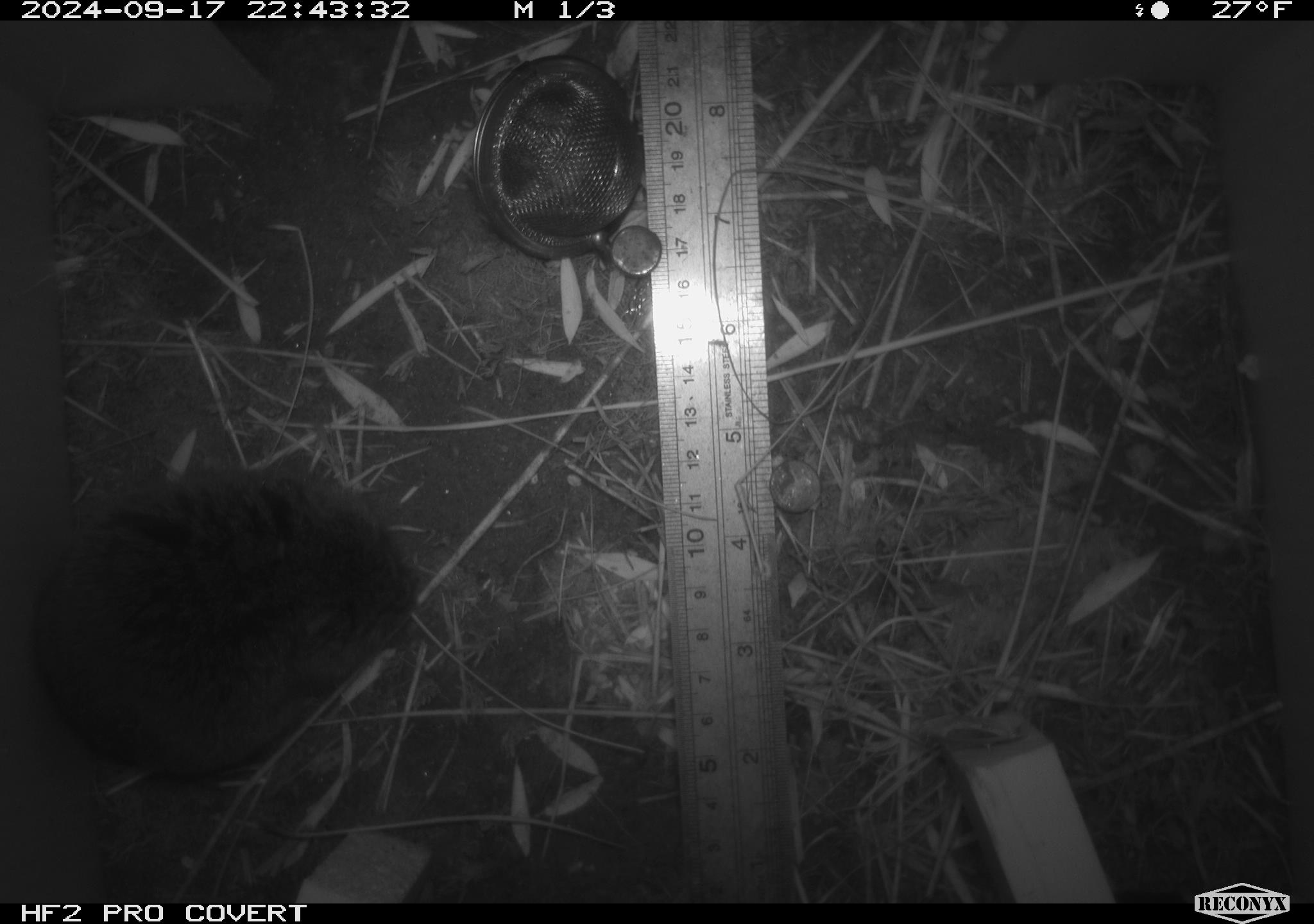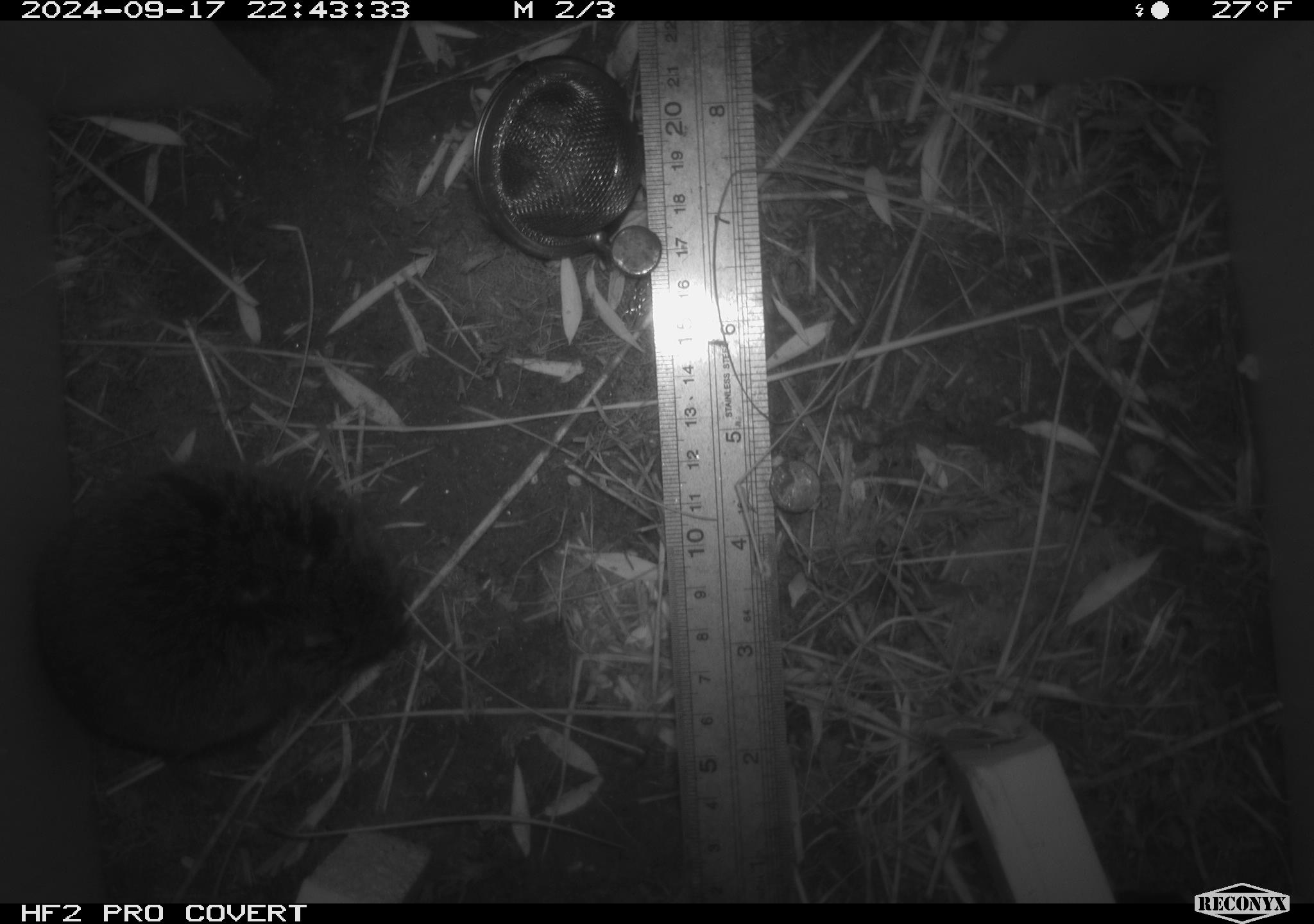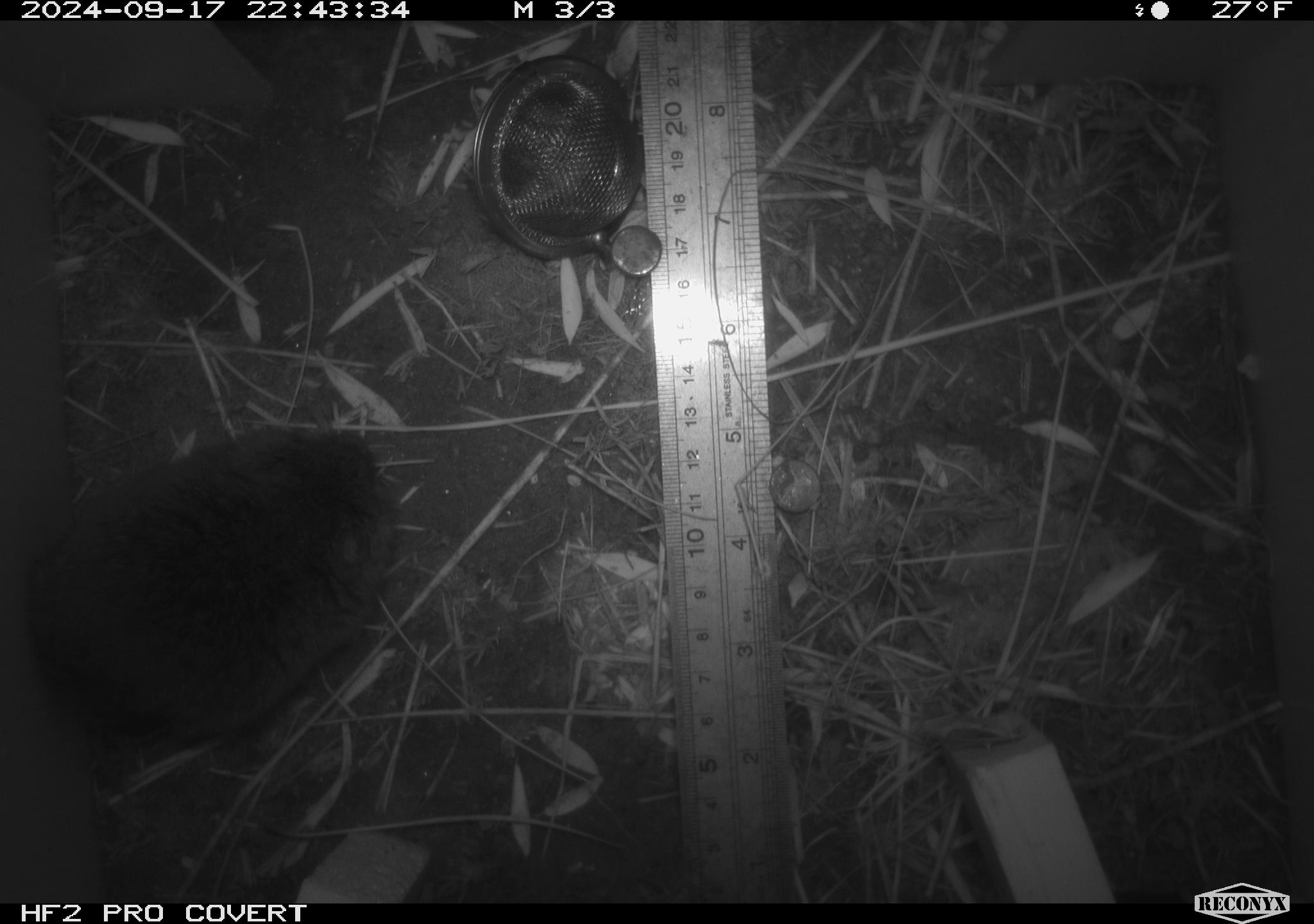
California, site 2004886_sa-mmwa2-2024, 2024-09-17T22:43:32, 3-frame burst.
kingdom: Animalia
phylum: Chordata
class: Mammalia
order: Rodentia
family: Cricetidae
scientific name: Arvicolinae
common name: voles, lemmings, and muskrats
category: arvicolinae subfamily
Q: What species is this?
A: Arvicolinae subfamily (voles, lemmings, and muskrats) (Arvicolinae).